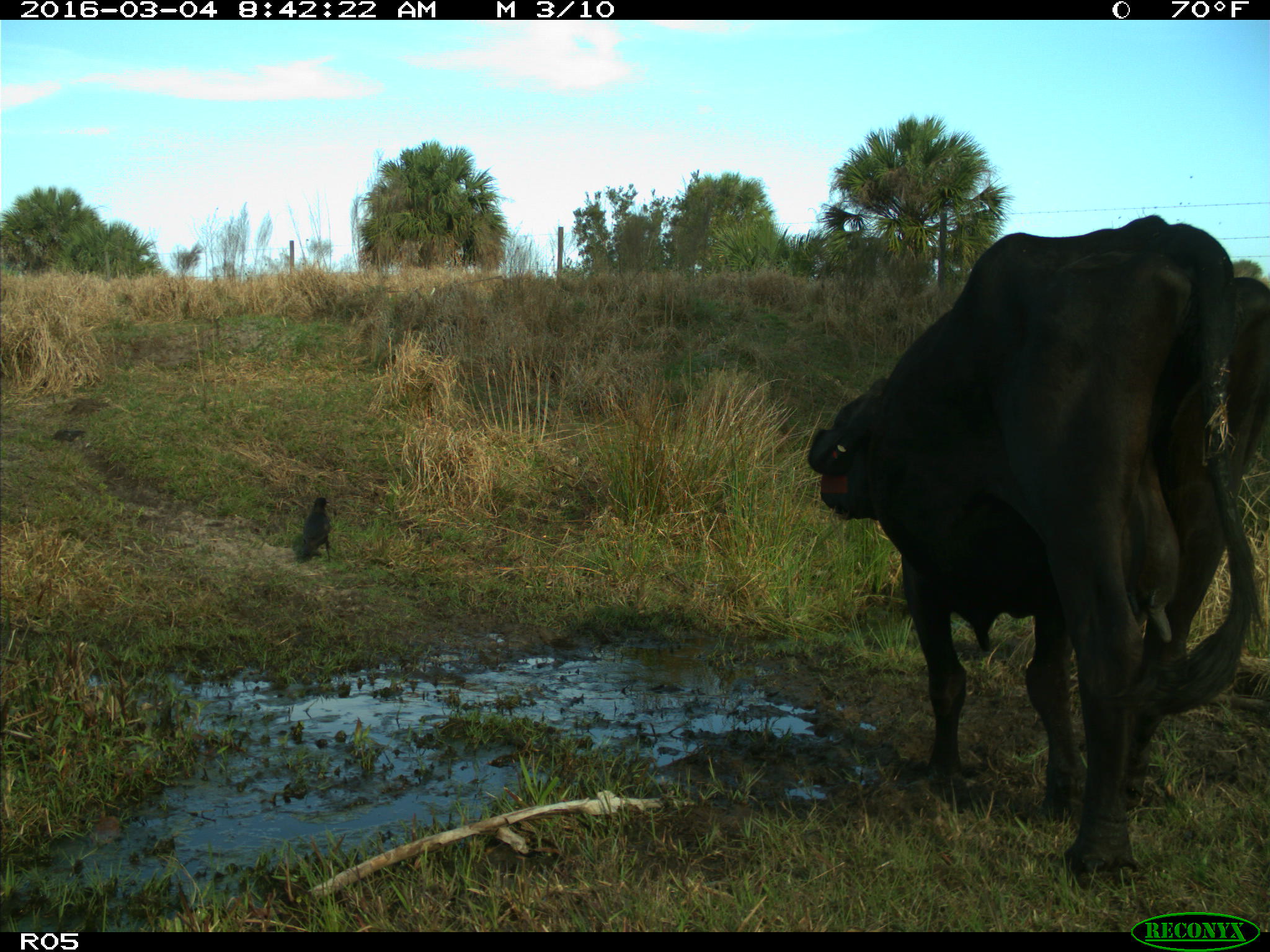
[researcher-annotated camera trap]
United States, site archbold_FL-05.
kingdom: Animalia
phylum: Chordata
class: Mammalia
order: Artiodactyla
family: Bovidae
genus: Bos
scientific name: Bos taurus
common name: domestic cow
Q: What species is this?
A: Bos taurus (domestic cow).